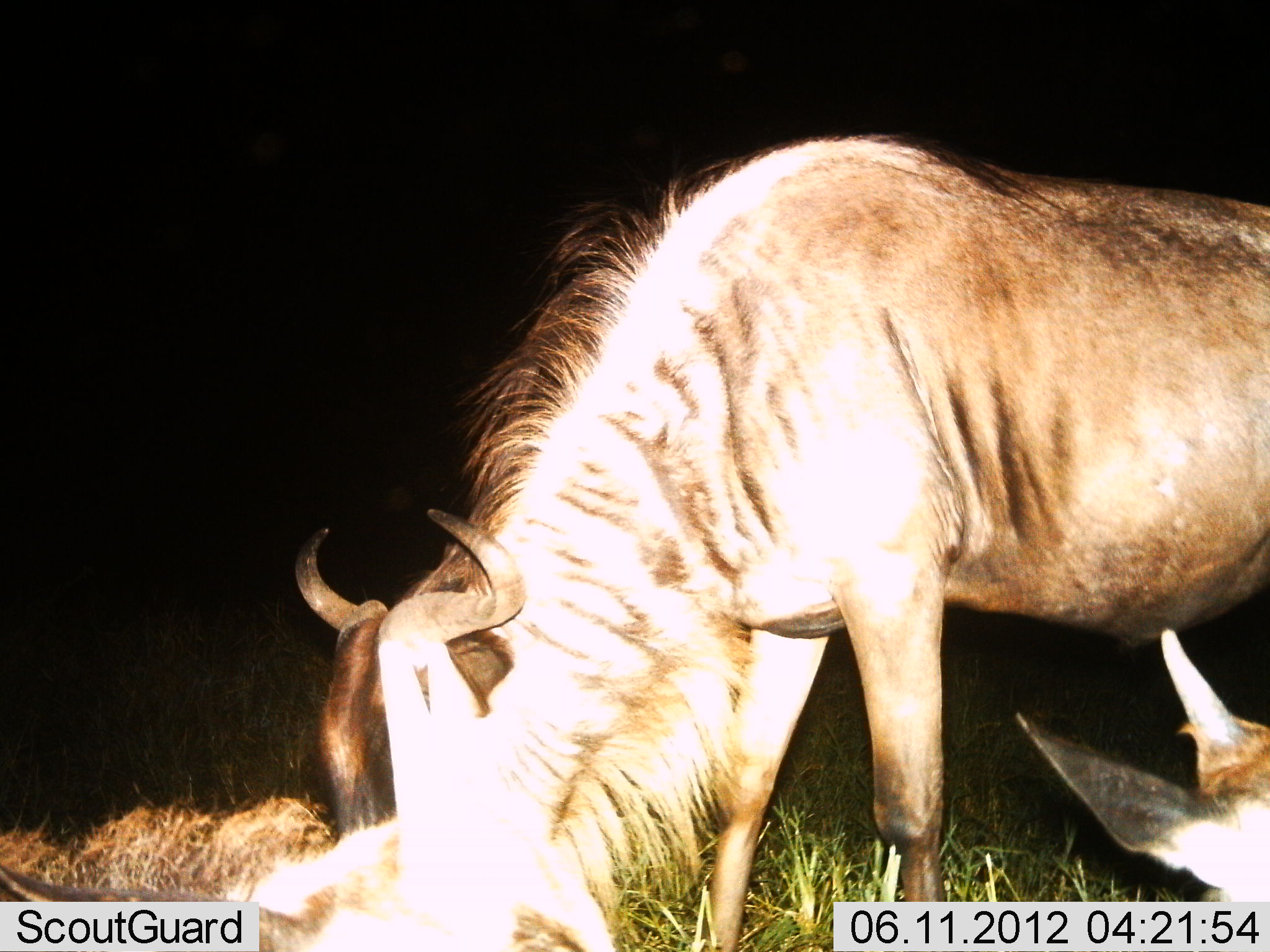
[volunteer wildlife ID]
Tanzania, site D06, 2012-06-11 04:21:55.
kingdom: Animalia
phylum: Chordata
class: Mammalia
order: Artiodactyla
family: Bovidae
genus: Connochaetes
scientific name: Connochaetes taurinus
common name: blue wildebeest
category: wildebeest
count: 2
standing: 20%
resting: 20%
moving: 0%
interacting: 0%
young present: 10%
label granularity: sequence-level